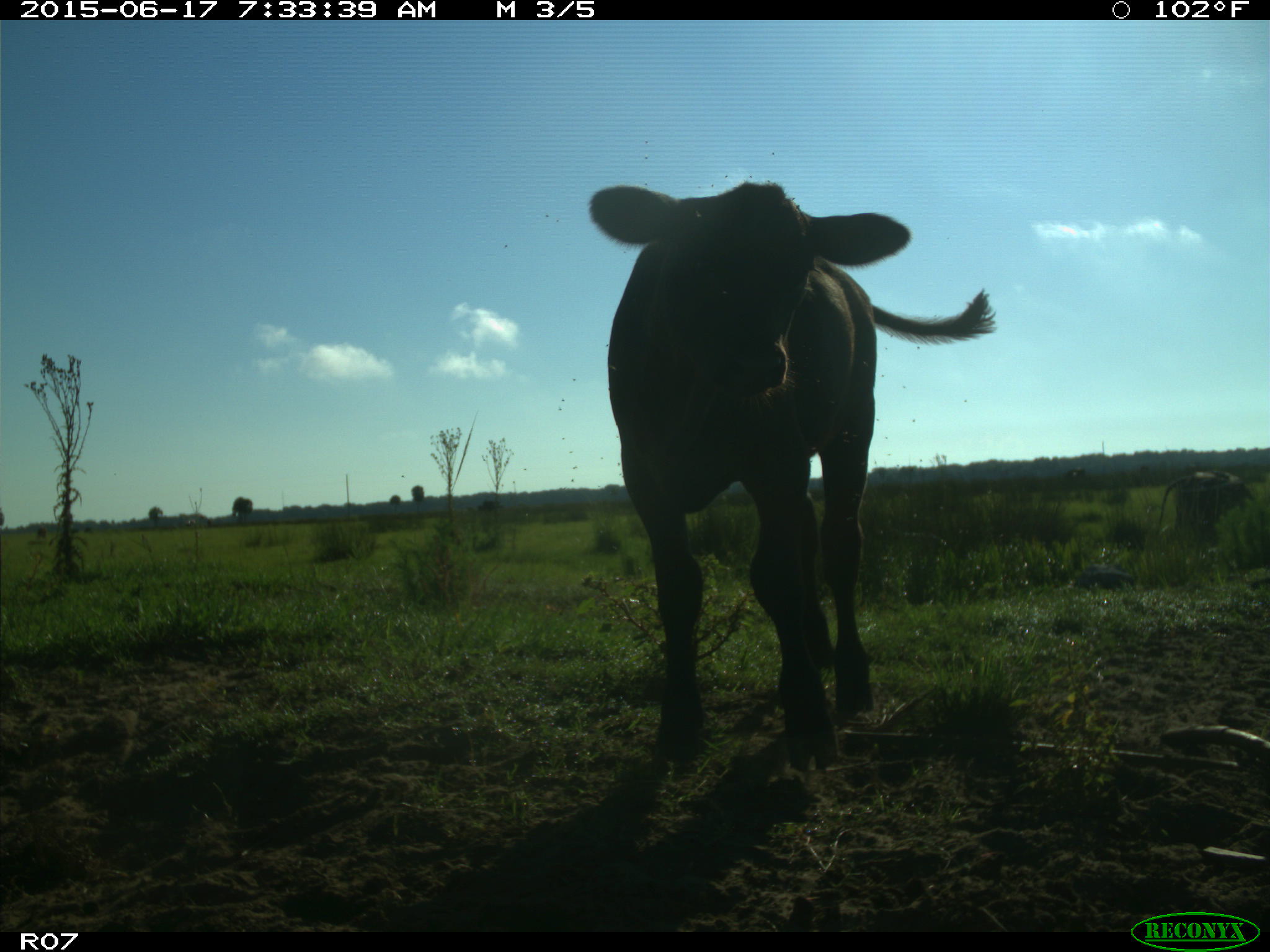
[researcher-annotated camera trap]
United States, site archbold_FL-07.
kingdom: Animalia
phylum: Chordata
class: Mammalia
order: Artiodactyla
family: Bovidae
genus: Bos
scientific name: Bos taurus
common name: domestic cow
Bos taurus (domestic cow).